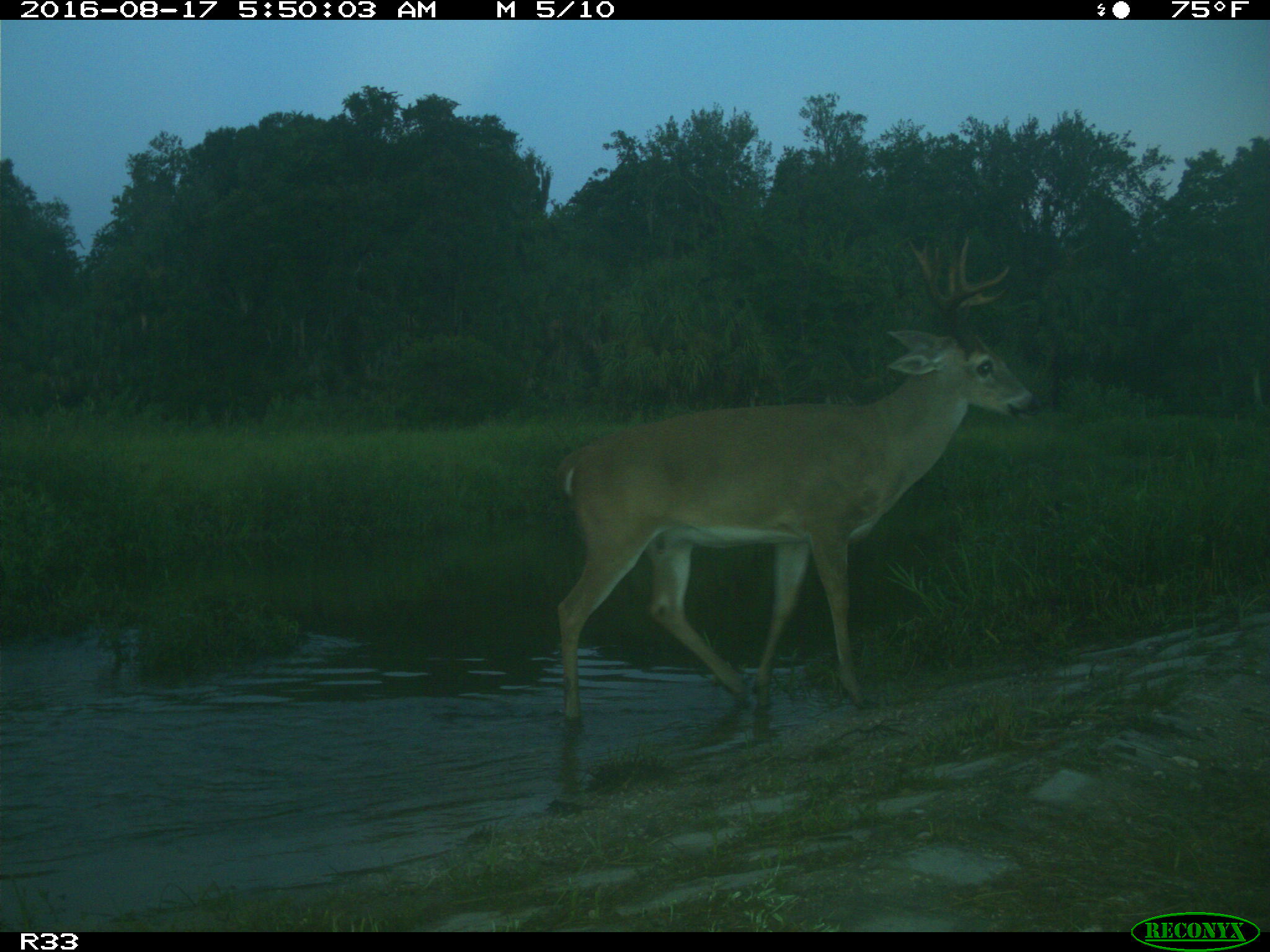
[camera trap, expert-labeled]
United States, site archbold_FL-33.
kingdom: Animalia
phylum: Chordata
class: Mammalia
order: Artiodactyla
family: Cervidae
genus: Odocoileus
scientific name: Odocoileus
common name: deer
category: unidentified deer